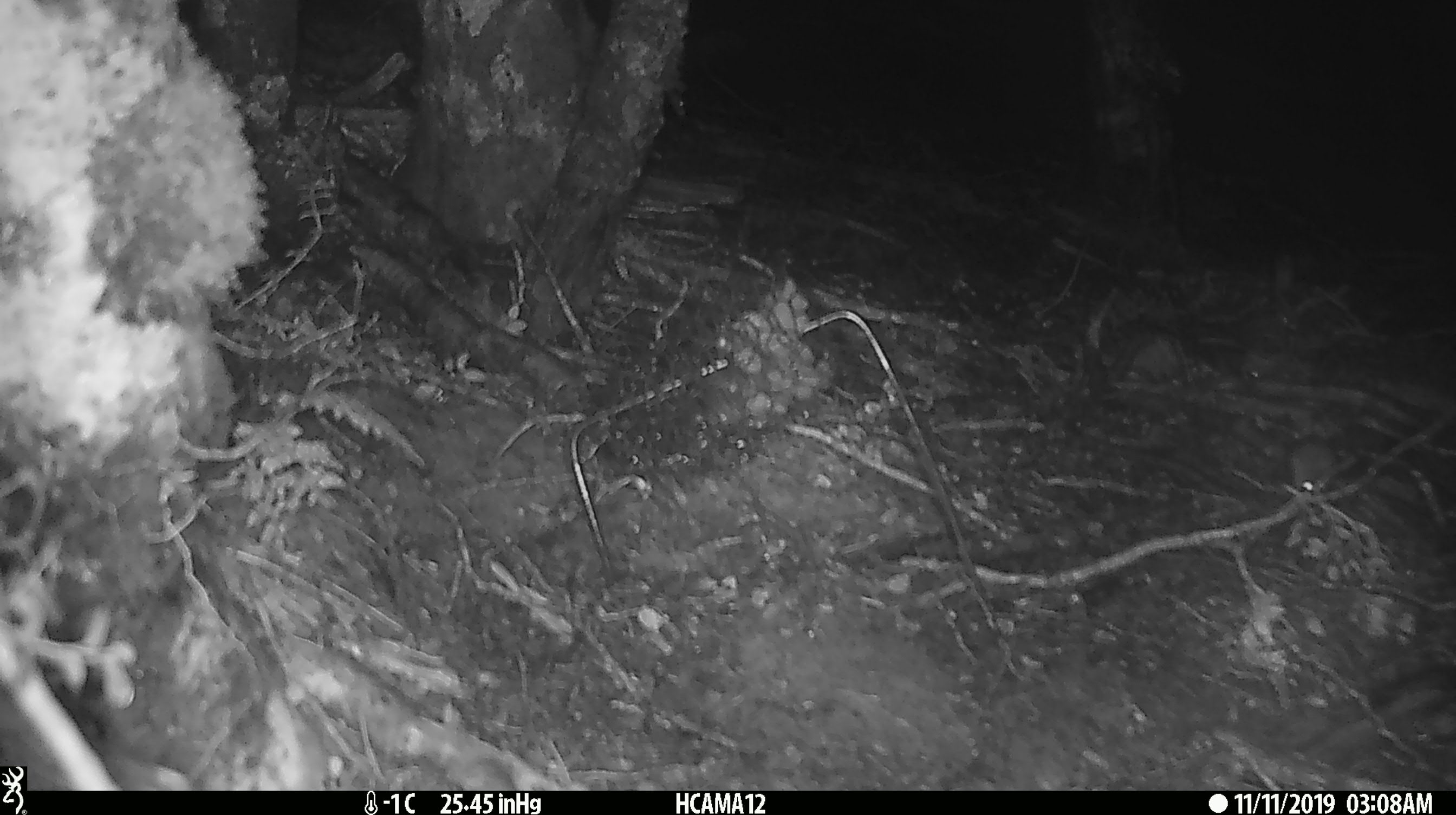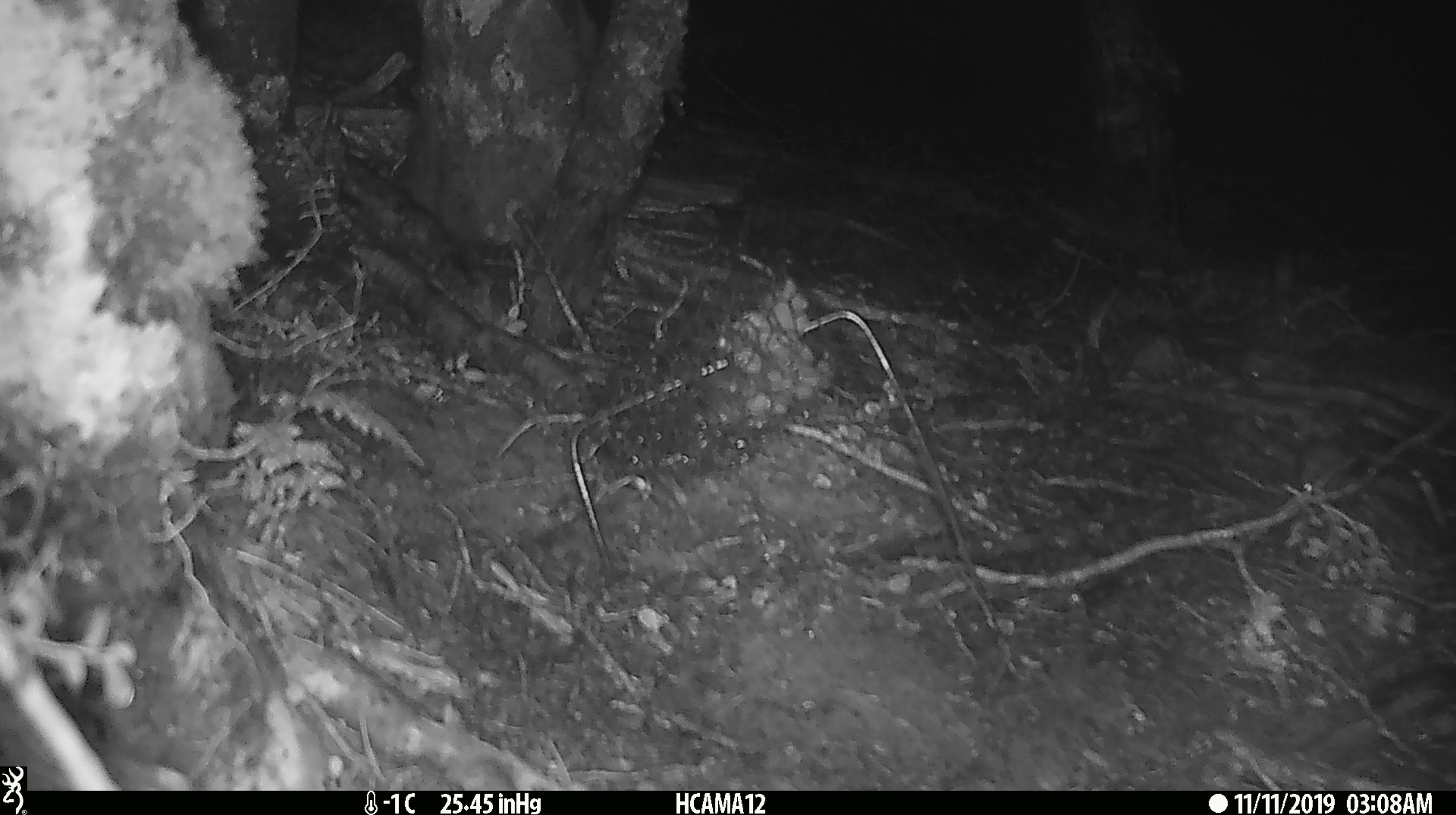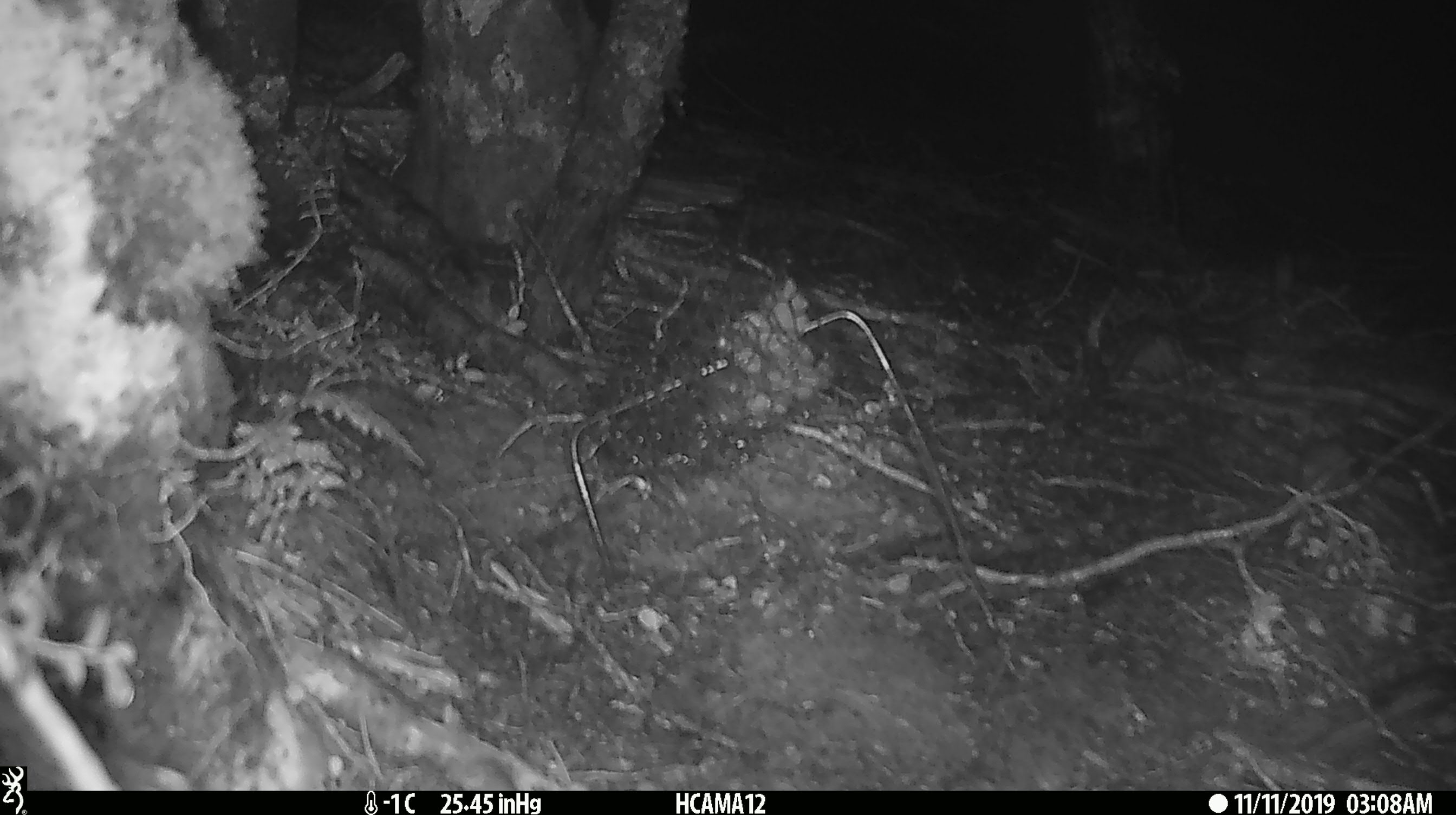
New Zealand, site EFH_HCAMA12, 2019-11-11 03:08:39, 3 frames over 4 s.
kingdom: Animalia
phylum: Chordata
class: Mammalia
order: Rodentia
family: Muridae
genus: Mus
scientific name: Mus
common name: mouse